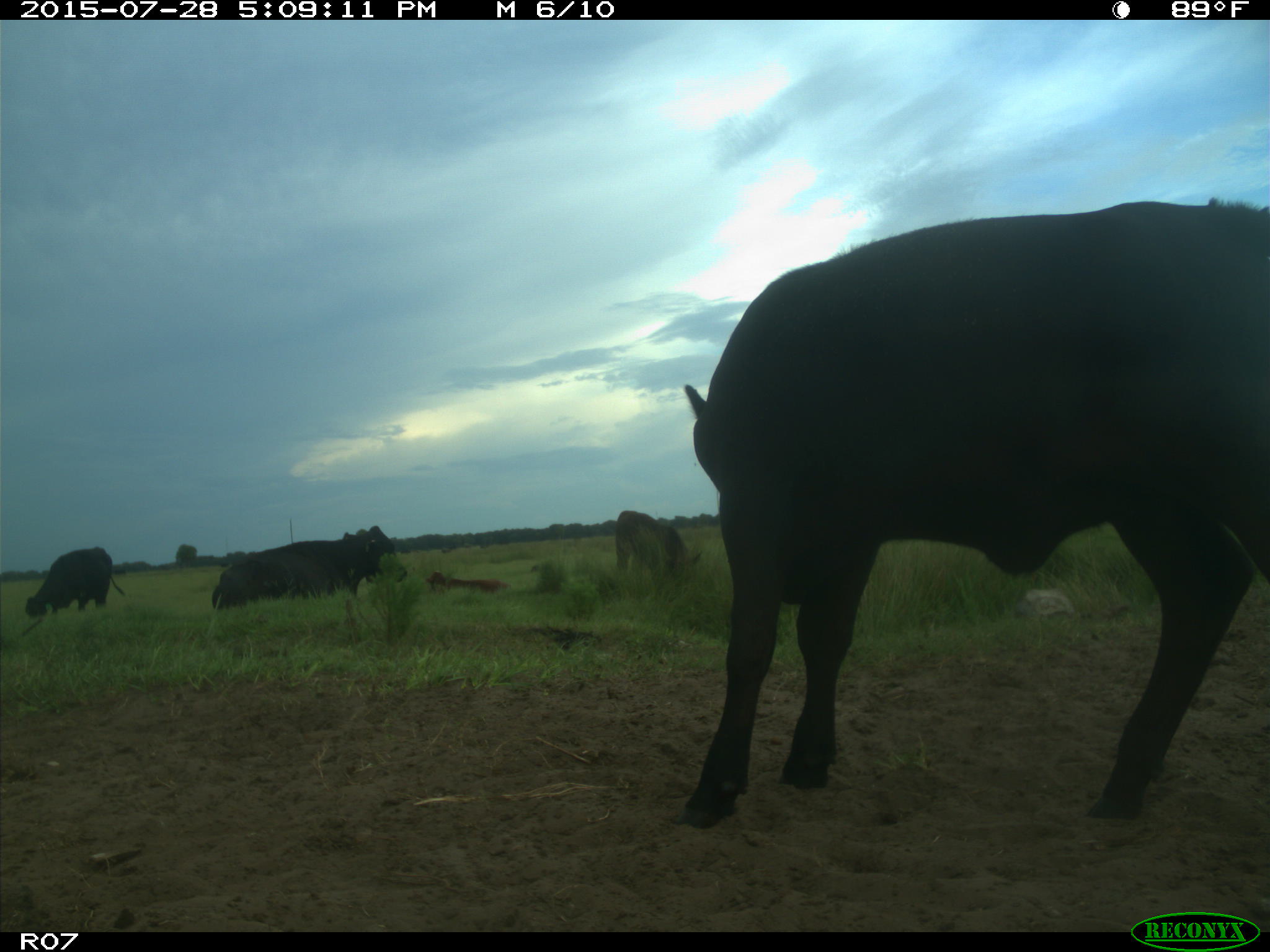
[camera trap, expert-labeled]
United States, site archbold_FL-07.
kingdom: Animalia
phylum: Chordata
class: Mammalia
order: Artiodactyla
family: Bovidae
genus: Bos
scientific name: Bos taurus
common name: domestic cow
Bos taurus (domestic cow).